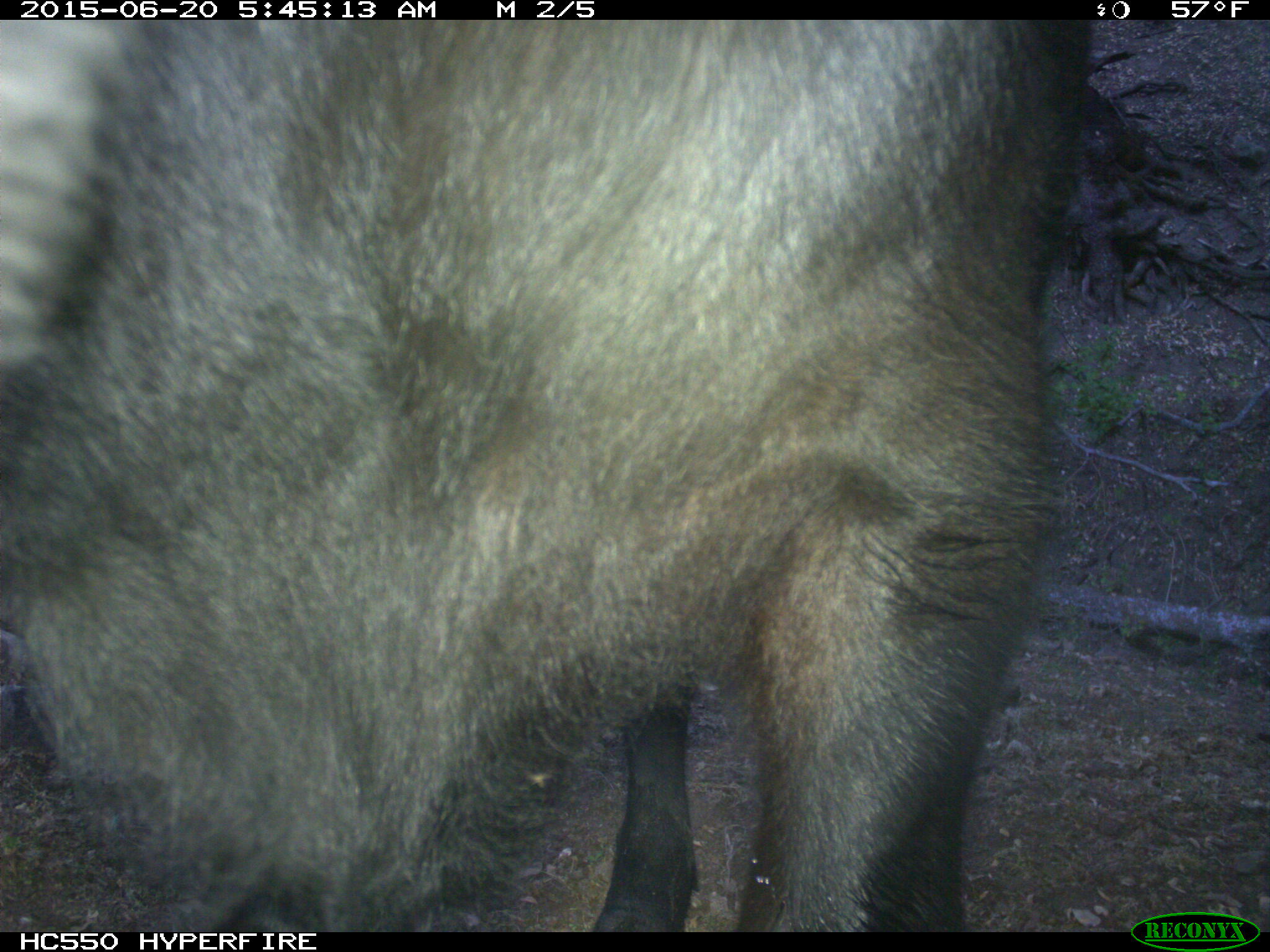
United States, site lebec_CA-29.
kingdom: Animalia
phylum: Chordata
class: Mammalia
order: Artiodactyla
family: Bovidae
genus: Bos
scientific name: Bos taurus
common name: domestic cow